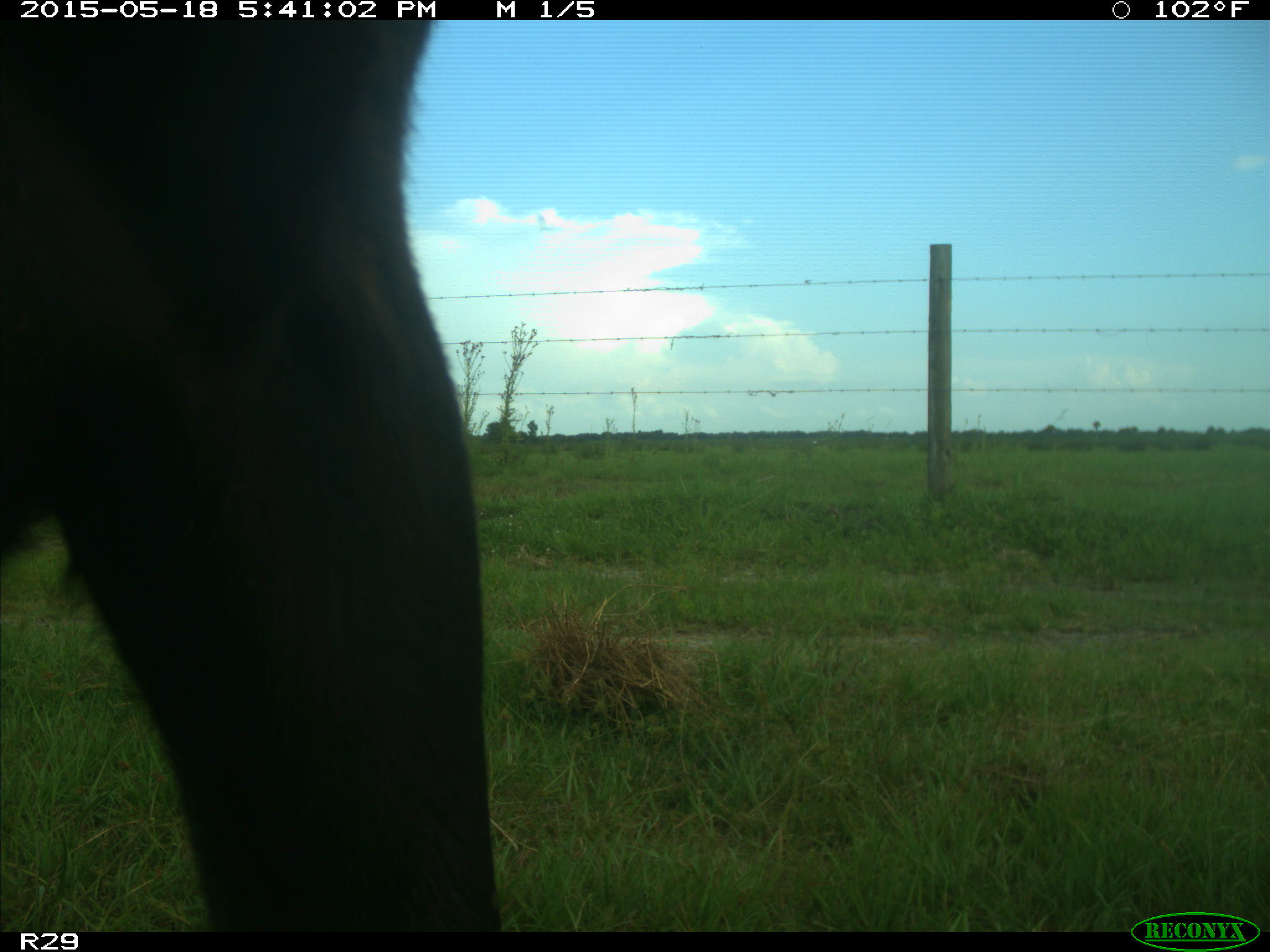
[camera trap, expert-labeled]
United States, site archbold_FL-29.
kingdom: Animalia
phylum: Chordata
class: Mammalia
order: Artiodactyla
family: Bovidae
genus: Bos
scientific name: Bos taurus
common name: domestic cow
Bos taurus (domestic cow).